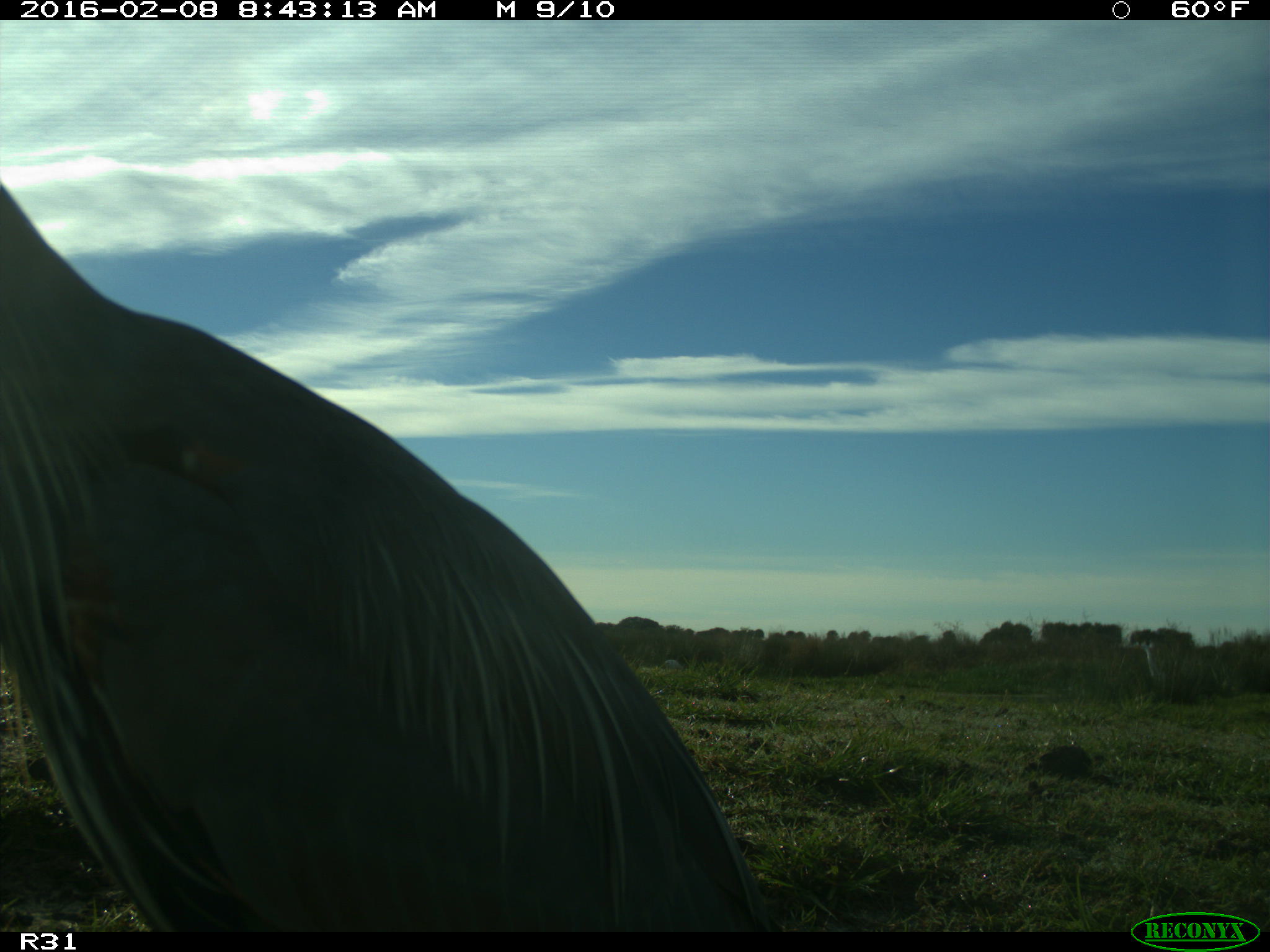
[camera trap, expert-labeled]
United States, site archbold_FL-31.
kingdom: Animalia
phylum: Chordata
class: Aves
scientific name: Aves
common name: birds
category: unidentified bird